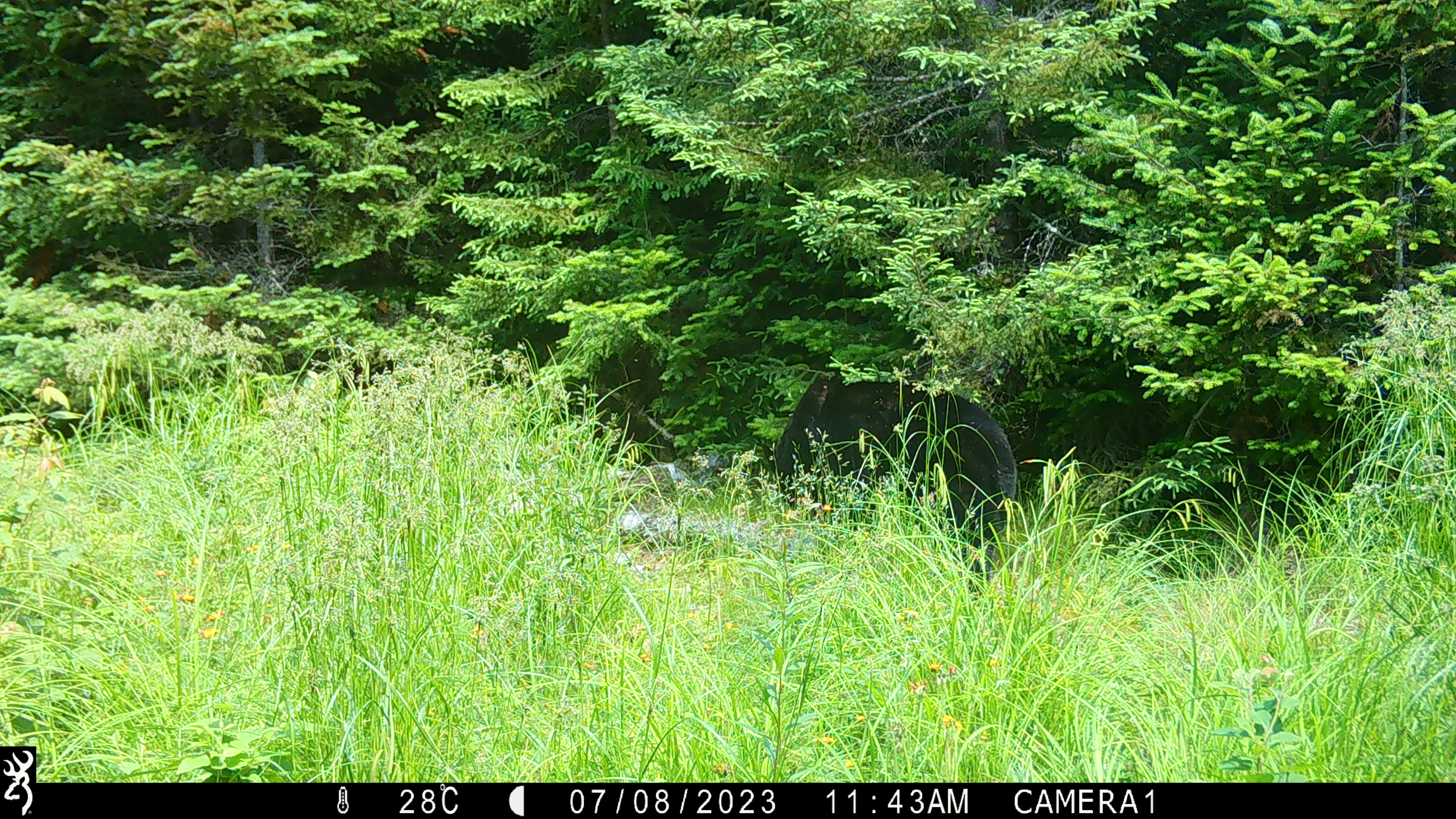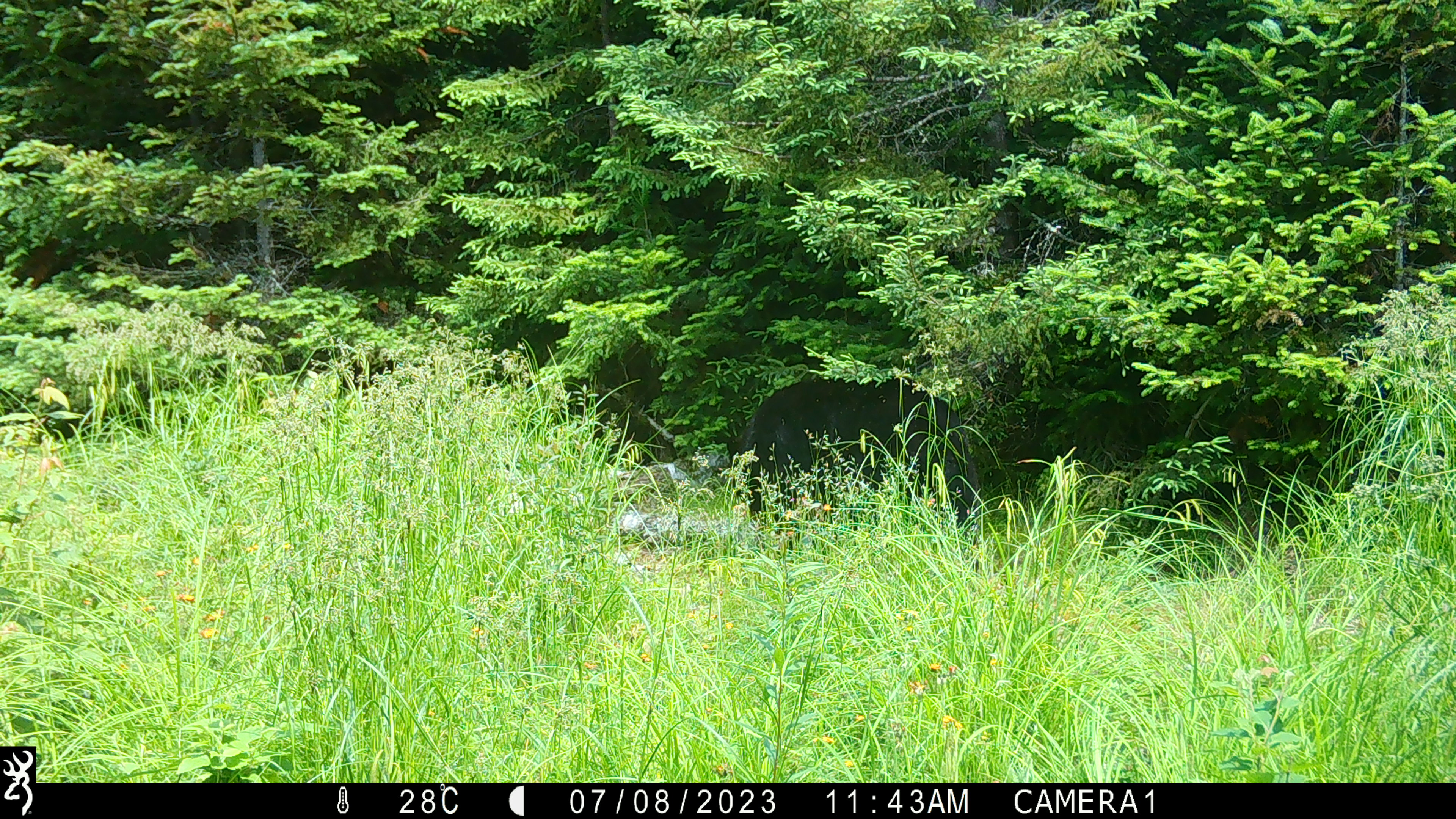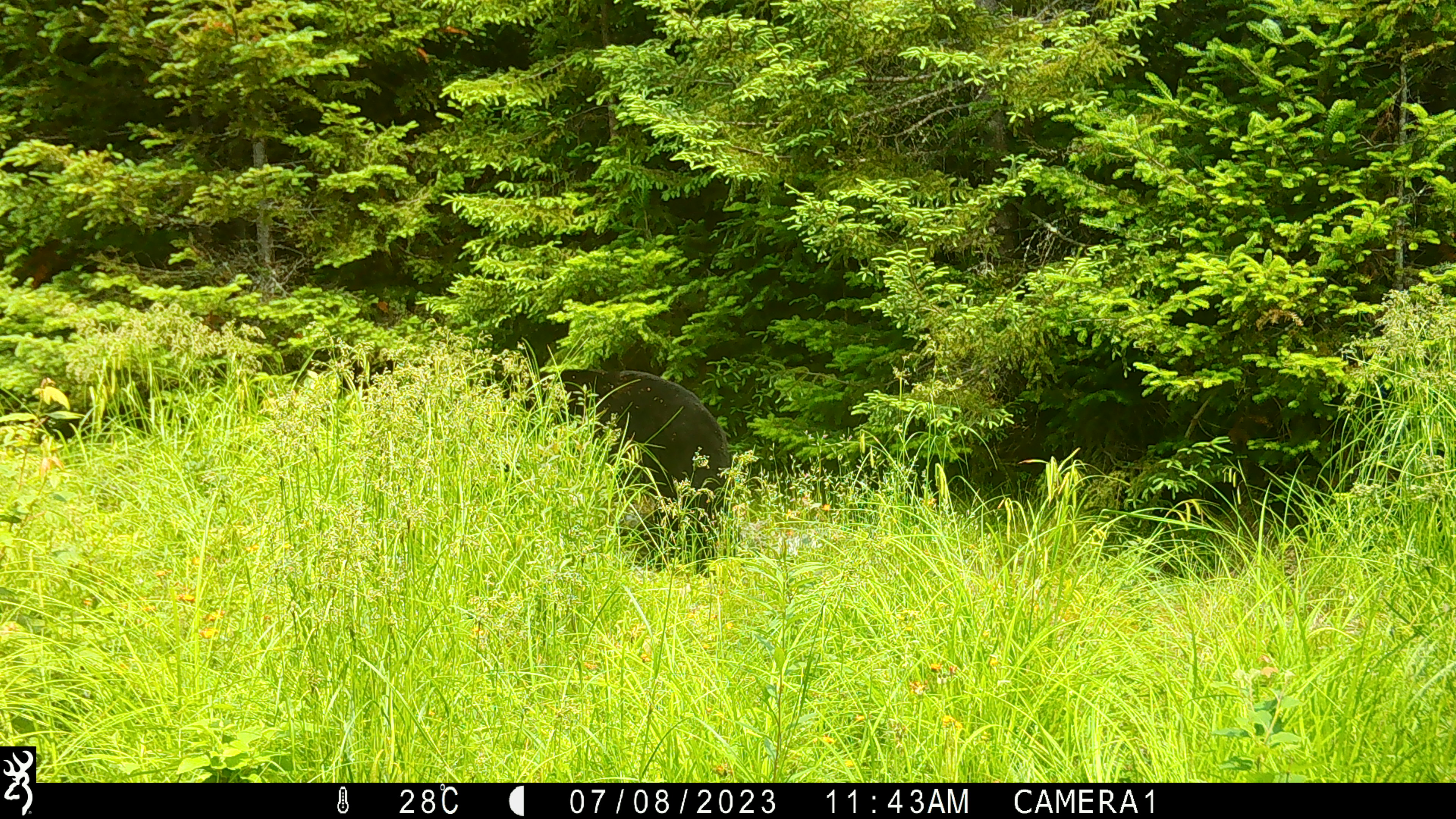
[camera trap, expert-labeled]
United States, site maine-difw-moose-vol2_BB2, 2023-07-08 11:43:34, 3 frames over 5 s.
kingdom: Animalia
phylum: Chordata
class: Mammalia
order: Carnivora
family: Ursidae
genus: Ursus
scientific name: Ursus americanus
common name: black bear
Black bear (Ursus americanus).